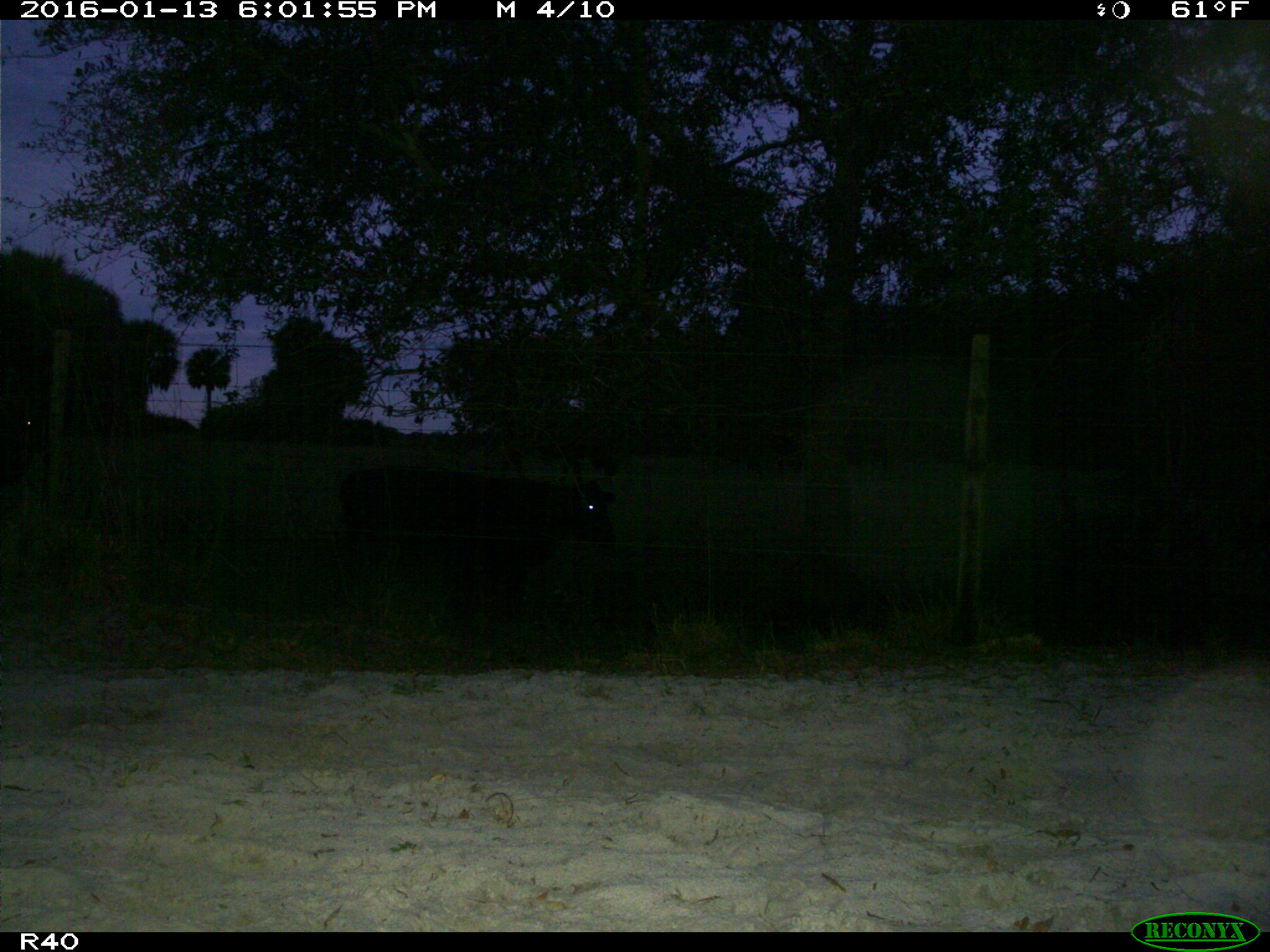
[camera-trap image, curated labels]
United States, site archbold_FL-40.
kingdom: Animalia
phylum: Chordata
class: Mammalia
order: Artiodactyla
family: Bovidae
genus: Bos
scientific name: Bos taurus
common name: domestic cow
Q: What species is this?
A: Bos taurus (domestic cow).